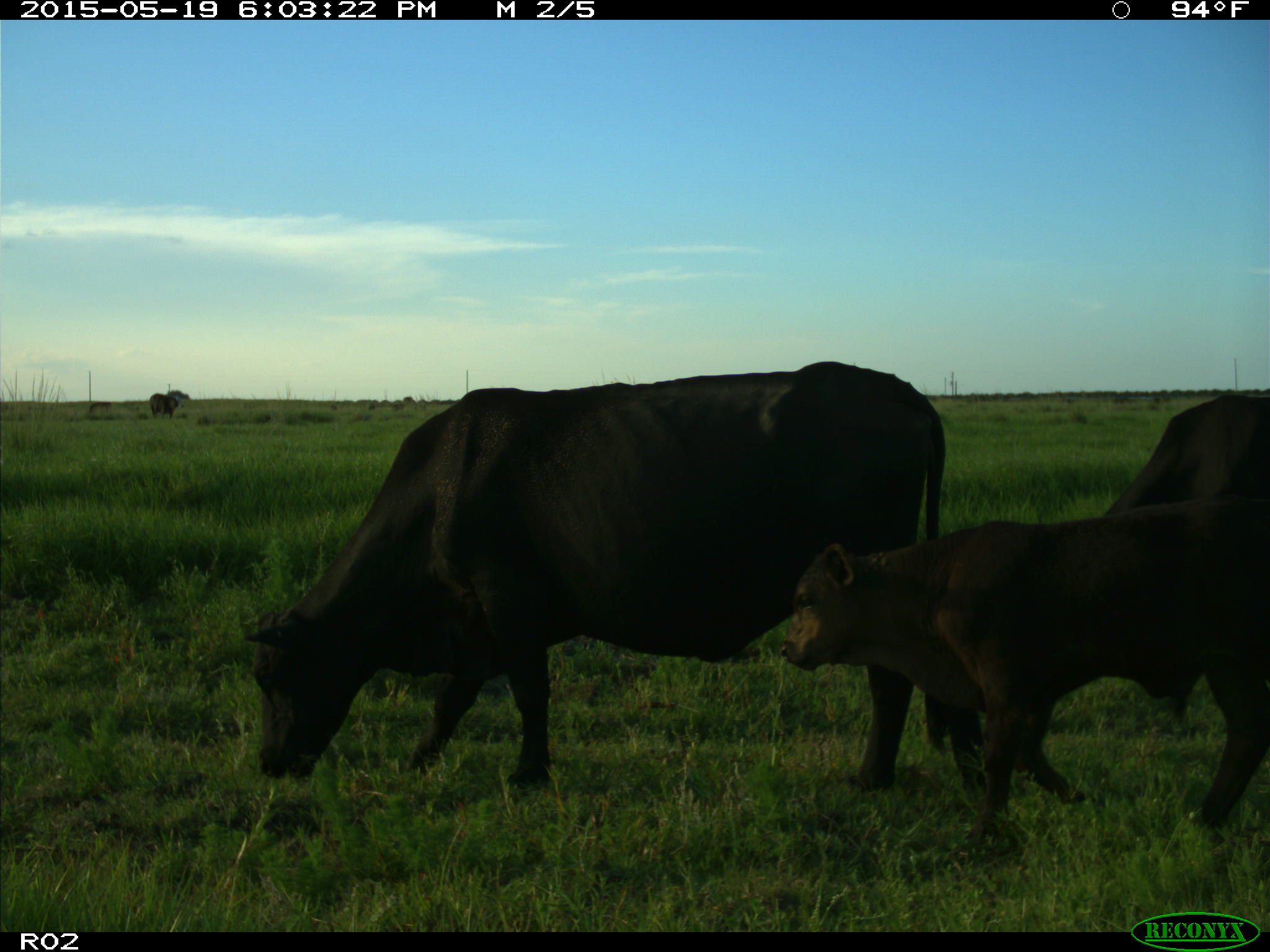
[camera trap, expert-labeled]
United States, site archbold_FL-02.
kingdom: Animalia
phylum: Chordata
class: Mammalia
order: Artiodactyla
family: Bovidae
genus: Bos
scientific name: Bos taurus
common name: domestic cow